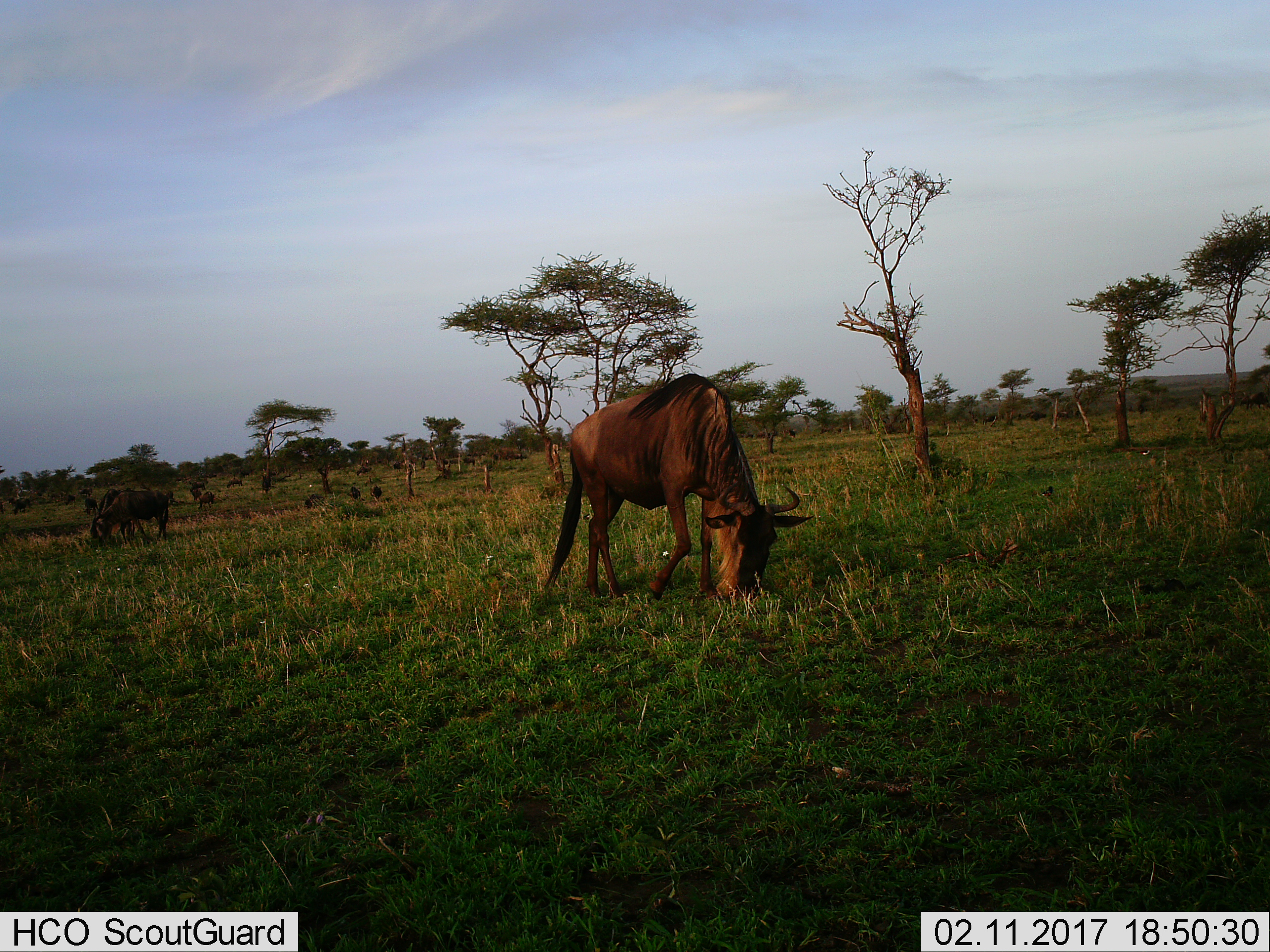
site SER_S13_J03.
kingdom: Animalia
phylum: Chordata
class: Mammalia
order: Artiodactyla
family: Bovidae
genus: Connochaetes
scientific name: Connochaetes taurinus taurinus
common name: blue wildebeest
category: wildebeestblue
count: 11-50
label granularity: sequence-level